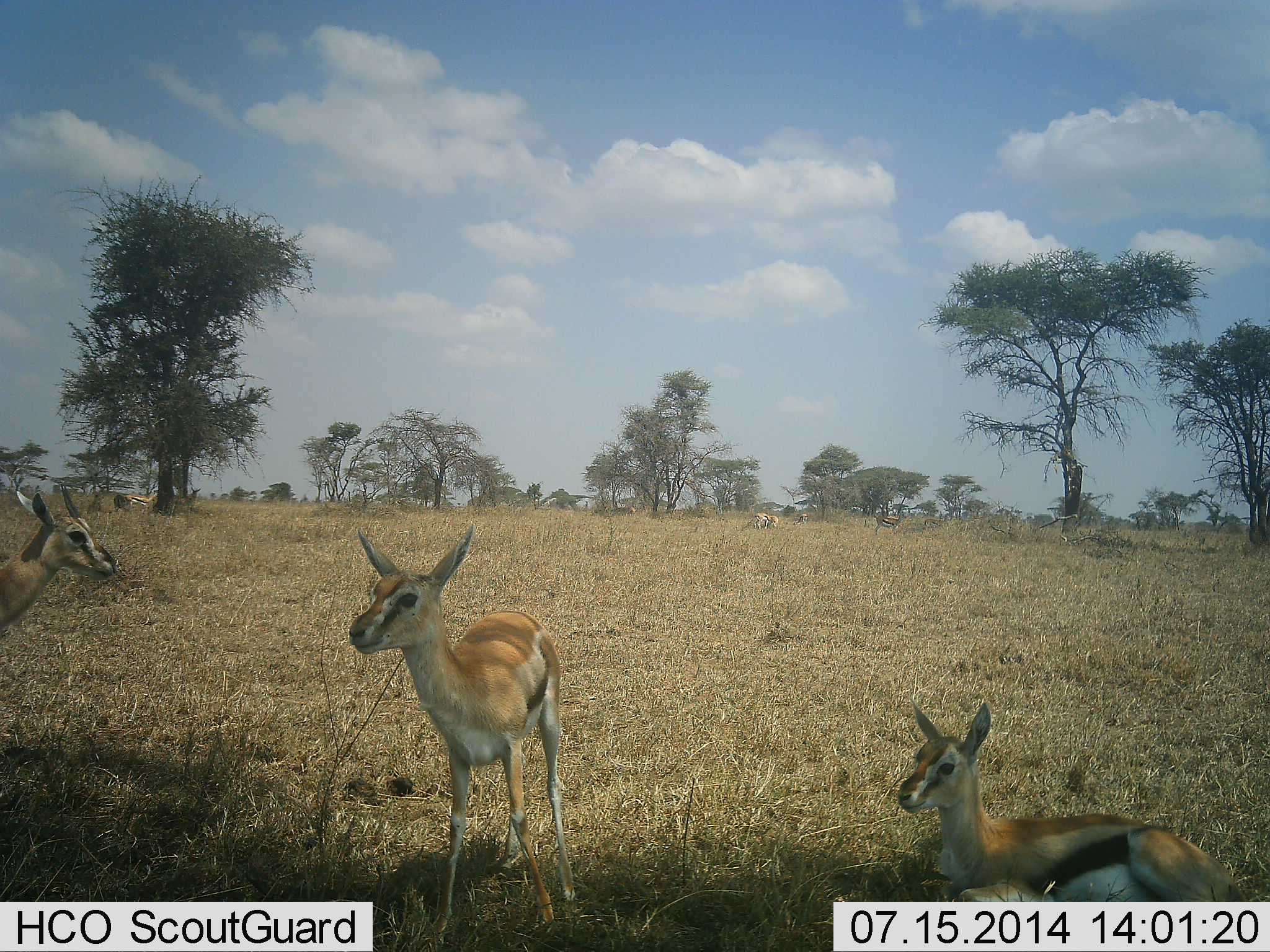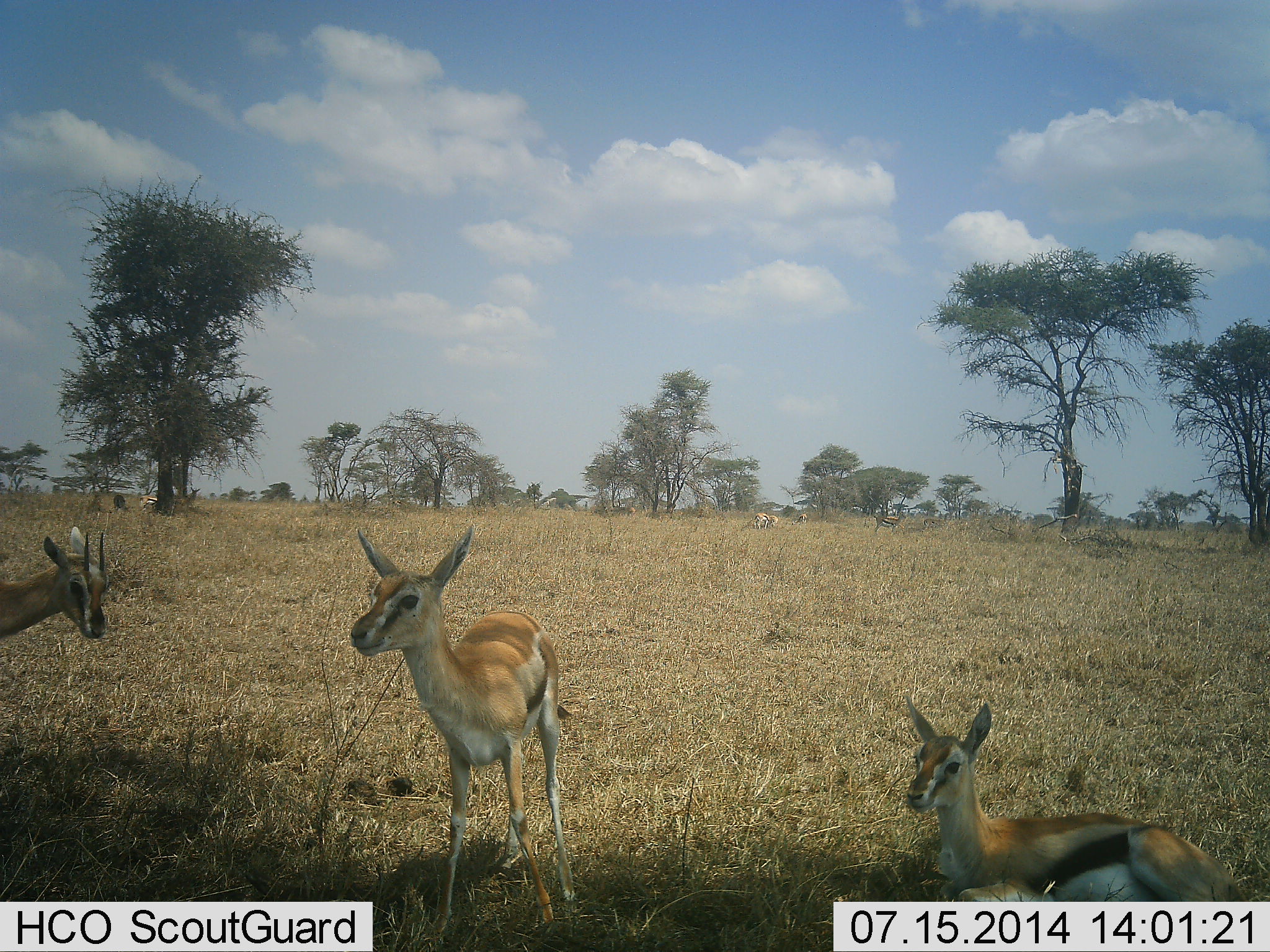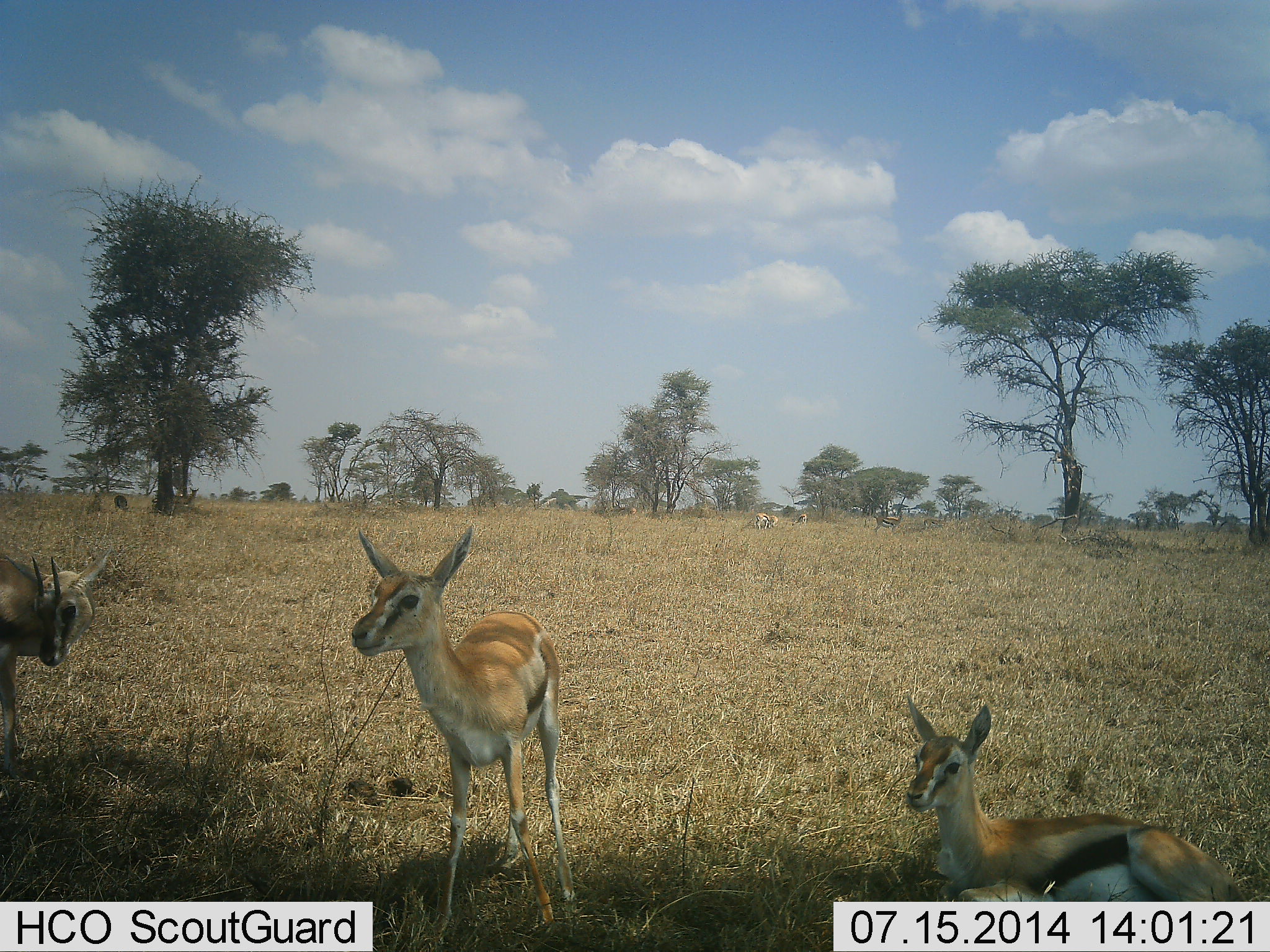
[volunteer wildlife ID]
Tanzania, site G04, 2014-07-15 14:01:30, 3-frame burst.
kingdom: Animalia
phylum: Chordata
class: Mammalia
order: Artiodactyla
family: Bovidae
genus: Eudorcas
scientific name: Eudorcas thomsonii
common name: thomson's gazelle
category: gazellethomsons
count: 4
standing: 100%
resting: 100%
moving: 30%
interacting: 10%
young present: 50%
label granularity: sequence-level